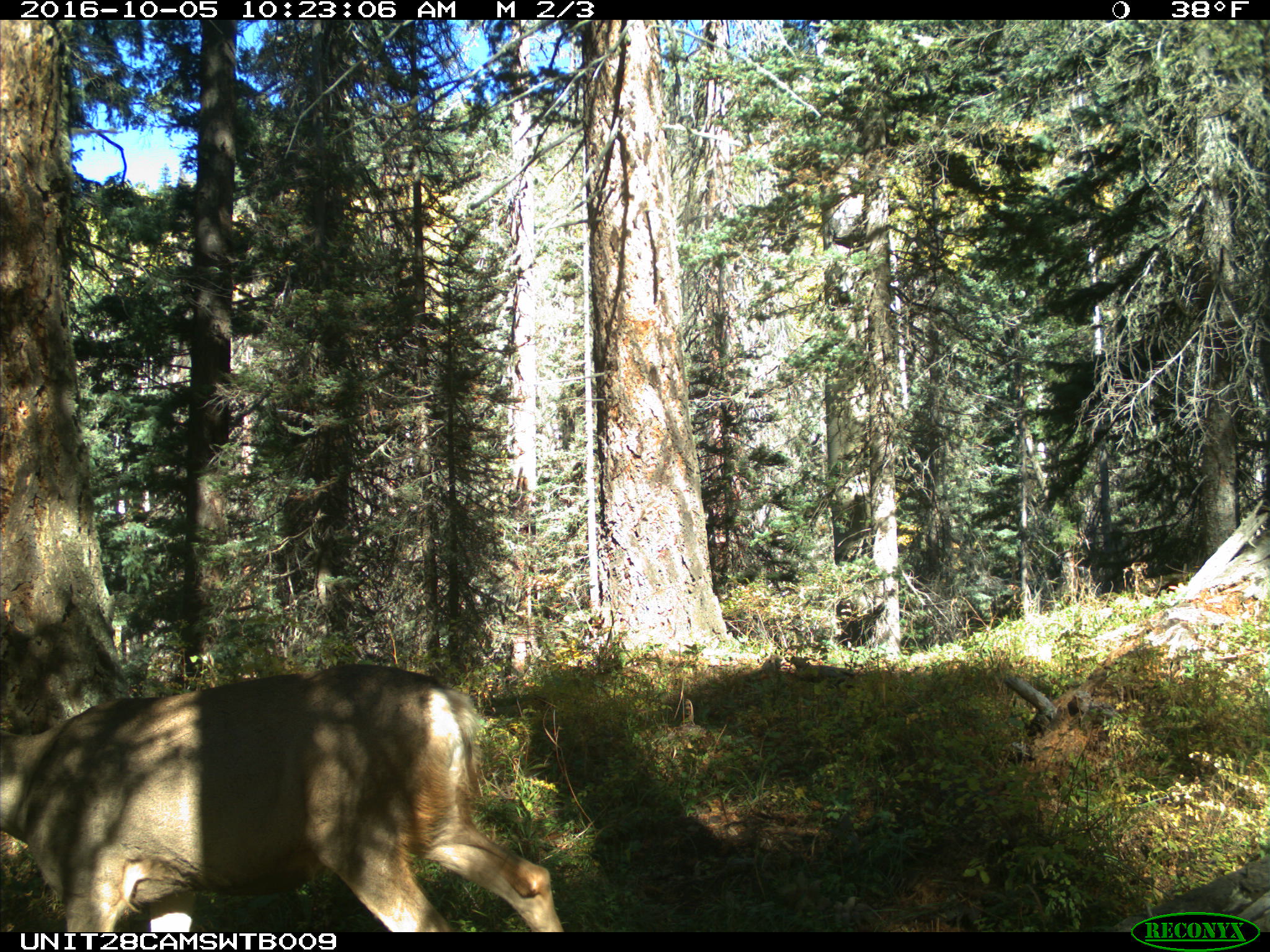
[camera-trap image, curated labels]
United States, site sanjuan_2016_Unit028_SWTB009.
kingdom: Animalia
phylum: Chordata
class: Mammalia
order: Artiodactyla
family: Cervidae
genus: Odocoileus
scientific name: Odocoileus hemionus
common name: mule deer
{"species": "Odocoileus hemionus (mule deer)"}